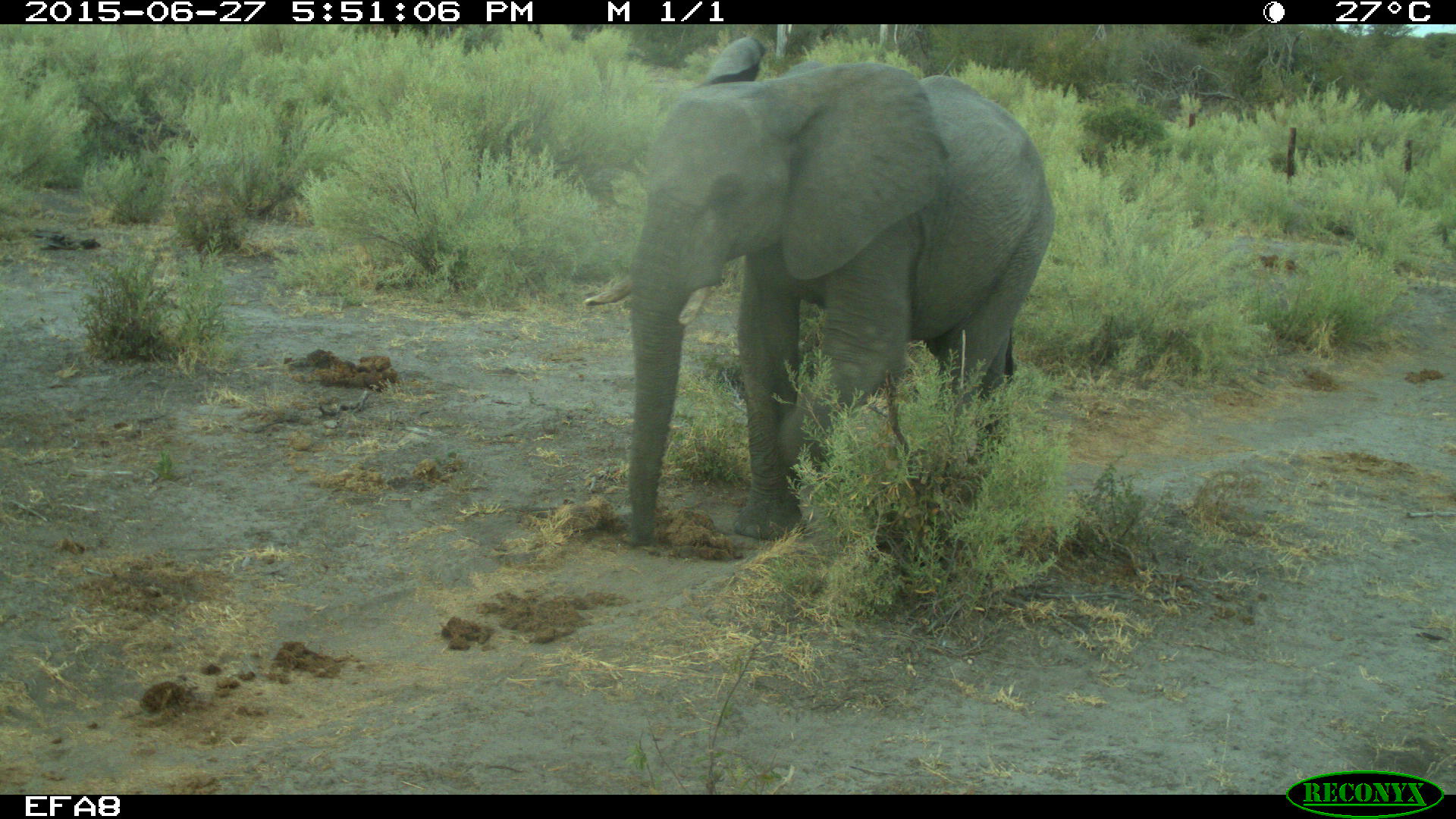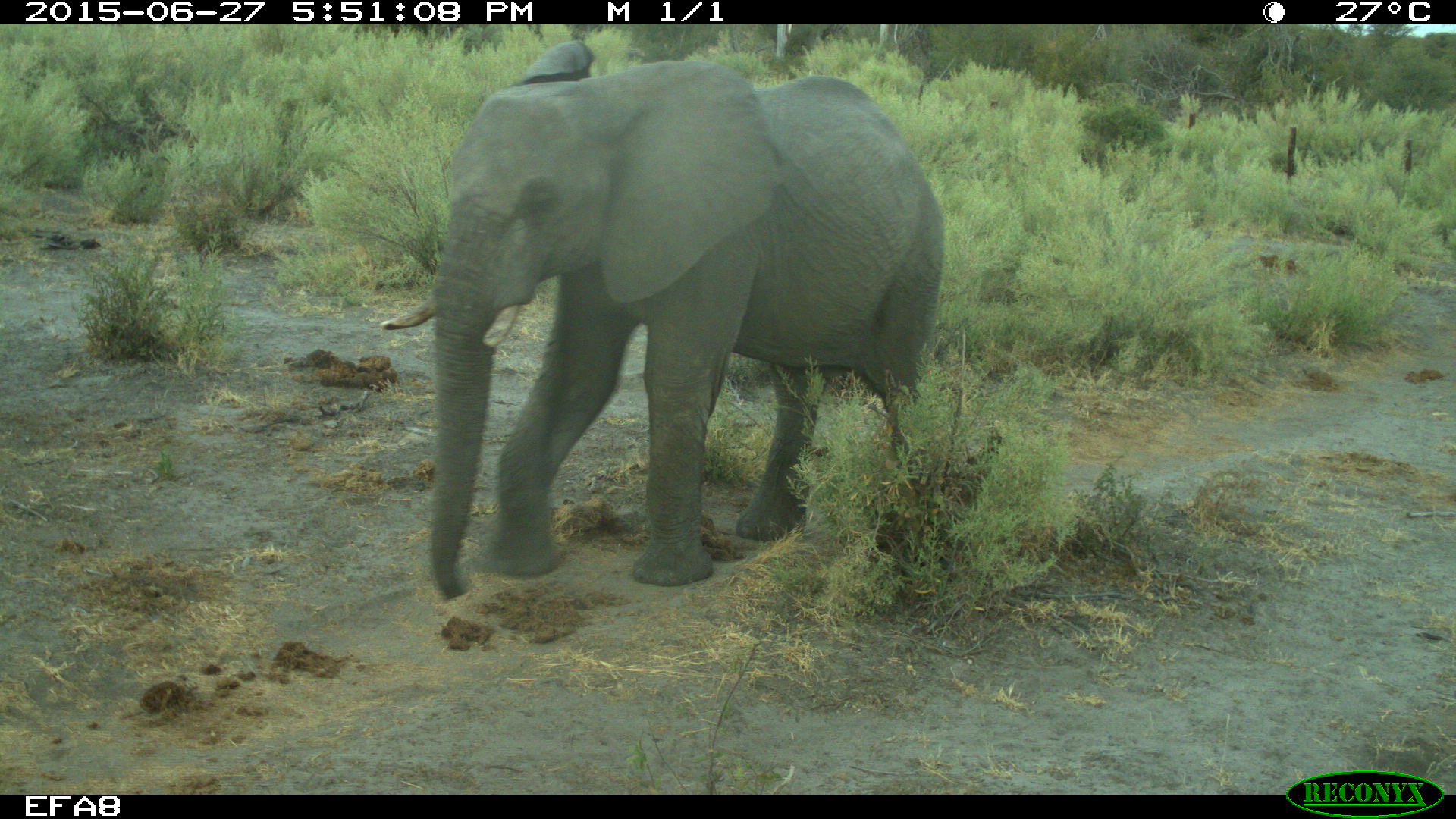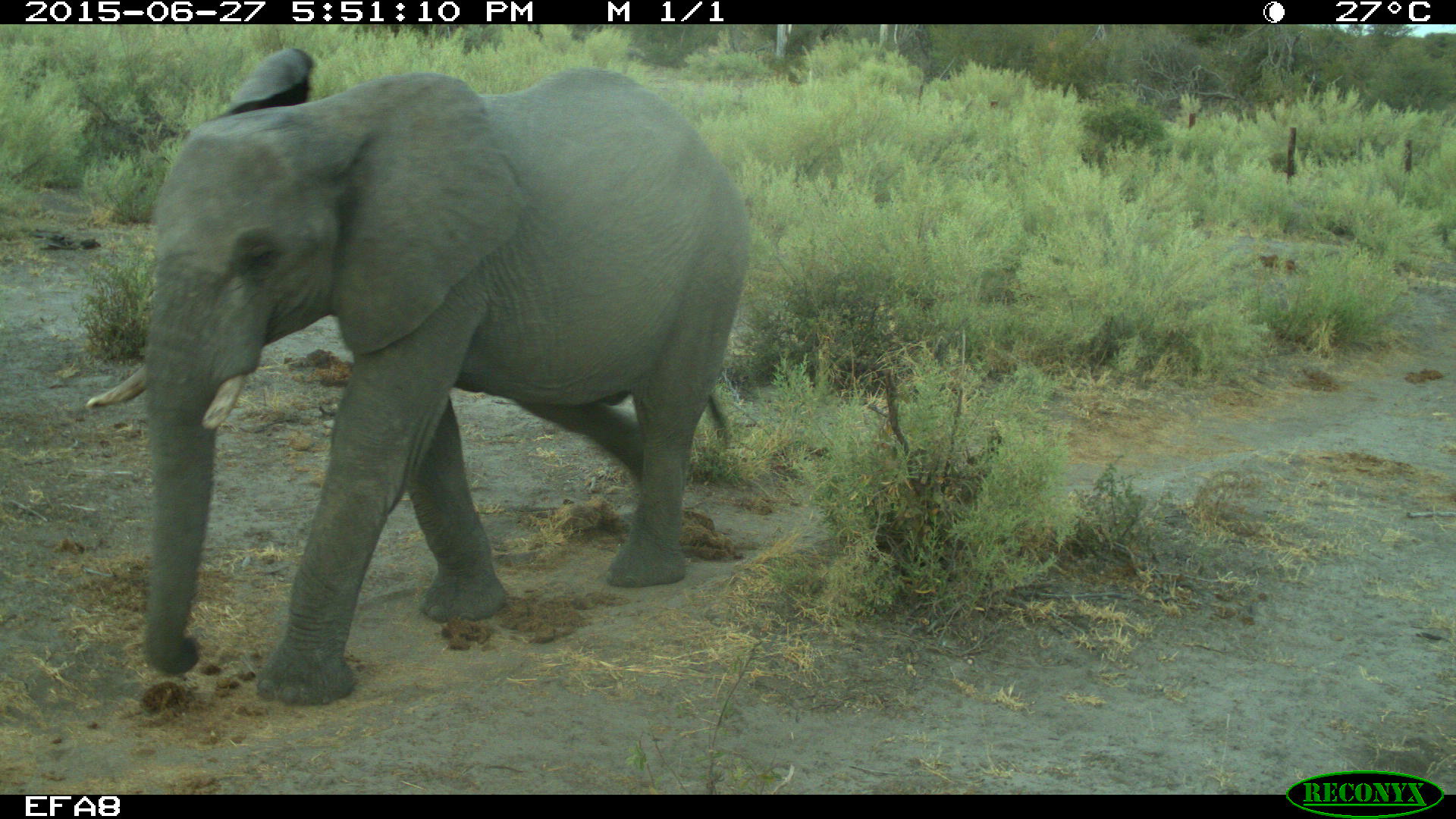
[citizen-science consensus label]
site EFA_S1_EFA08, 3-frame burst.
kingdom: Animalia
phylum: Chordata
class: Mammalia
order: Proboscidea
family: Elephantidae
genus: Loxodonta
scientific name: Loxodonta africana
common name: african bush elephant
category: elephant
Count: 1.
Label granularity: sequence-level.